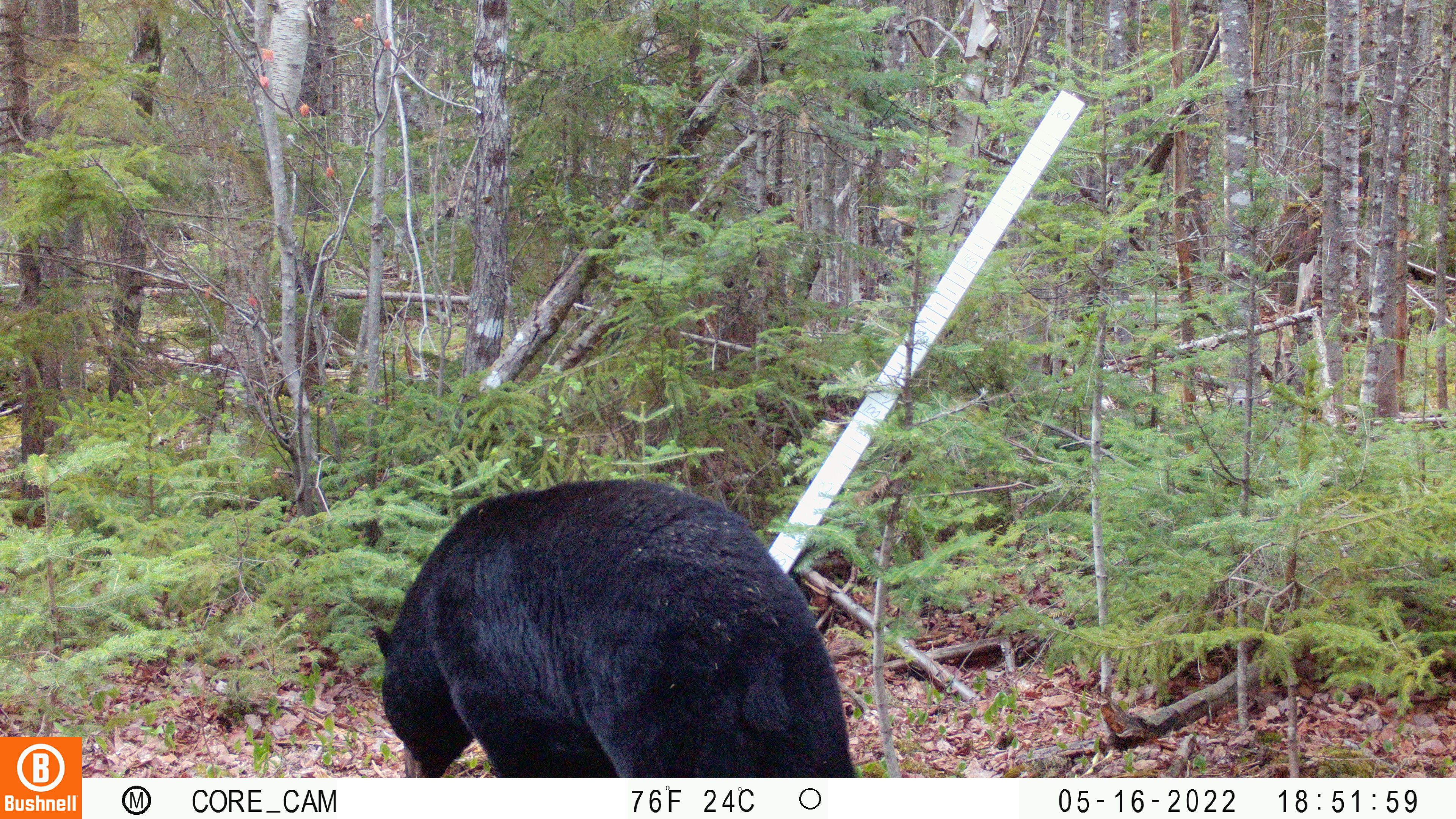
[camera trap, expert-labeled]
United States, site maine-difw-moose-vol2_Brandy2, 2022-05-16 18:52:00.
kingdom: Animalia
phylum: Chordata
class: Mammalia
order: Carnivora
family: Ursidae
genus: Ursus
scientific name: Ursus americanus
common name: black bear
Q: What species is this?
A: Black bear (Ursus americanus).